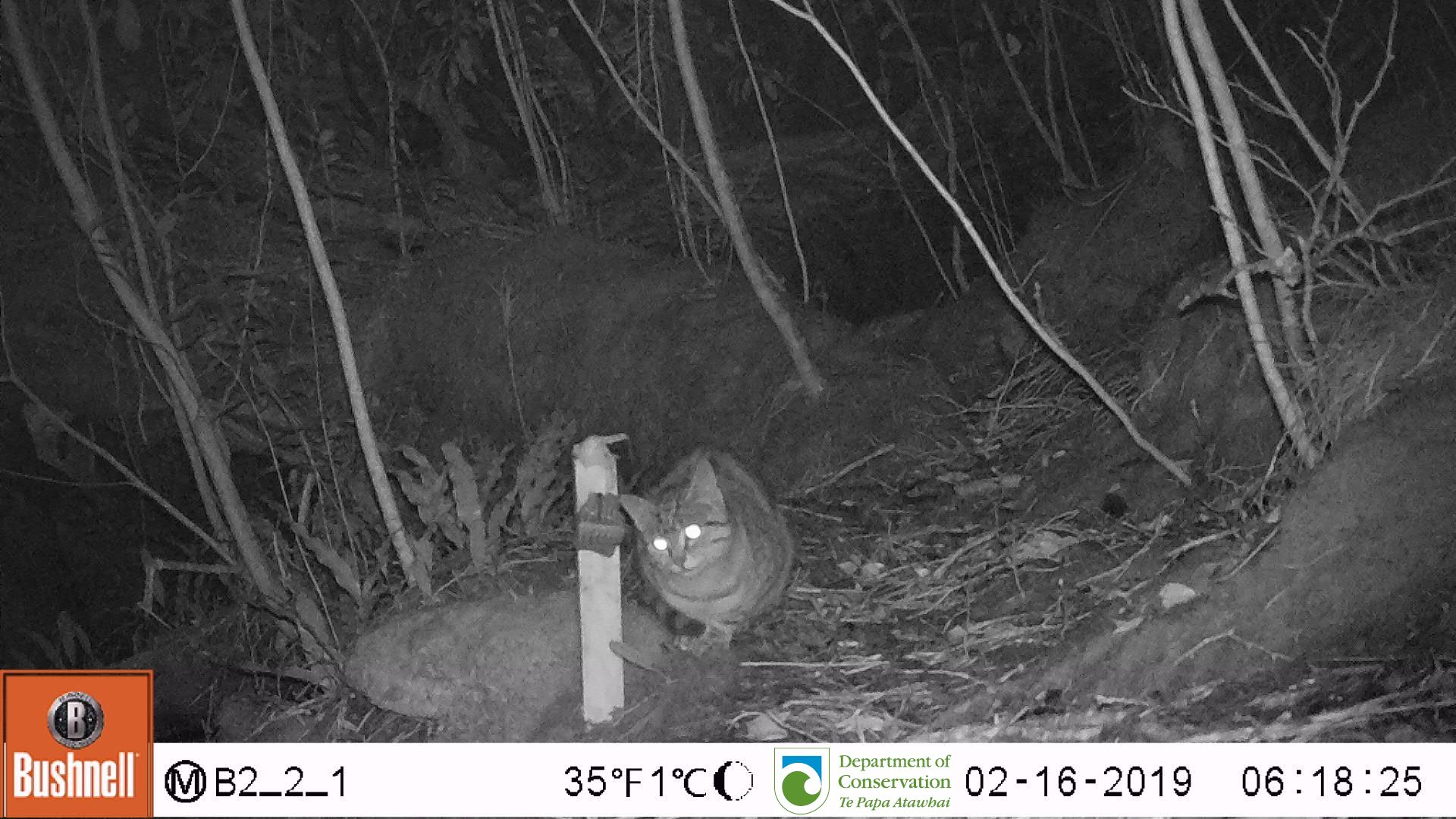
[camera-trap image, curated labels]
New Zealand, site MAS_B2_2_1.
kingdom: Animalia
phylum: Chordata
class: Mammalia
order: Carnivora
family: Felidae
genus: Felis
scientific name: Felis catus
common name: domestic cat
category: cat